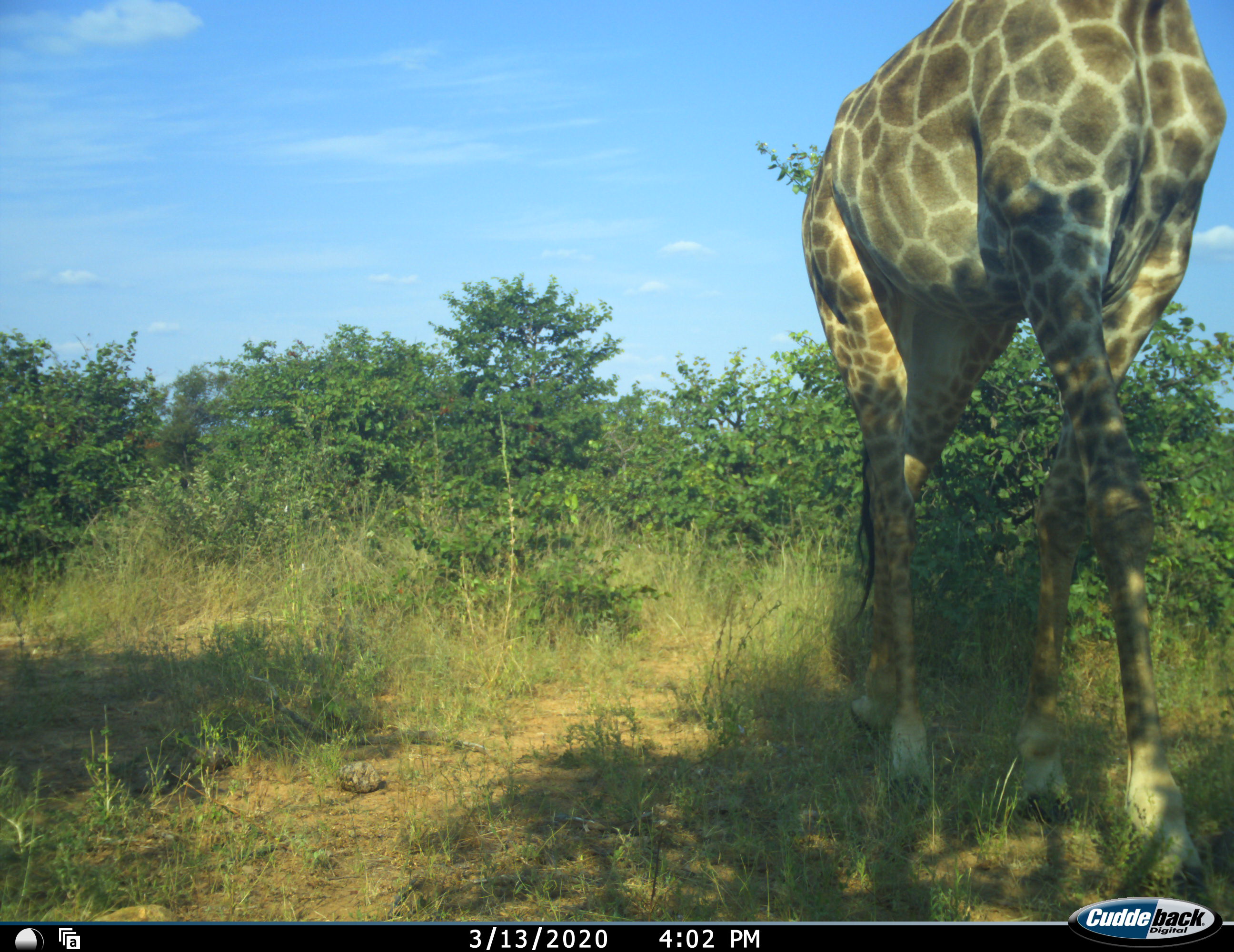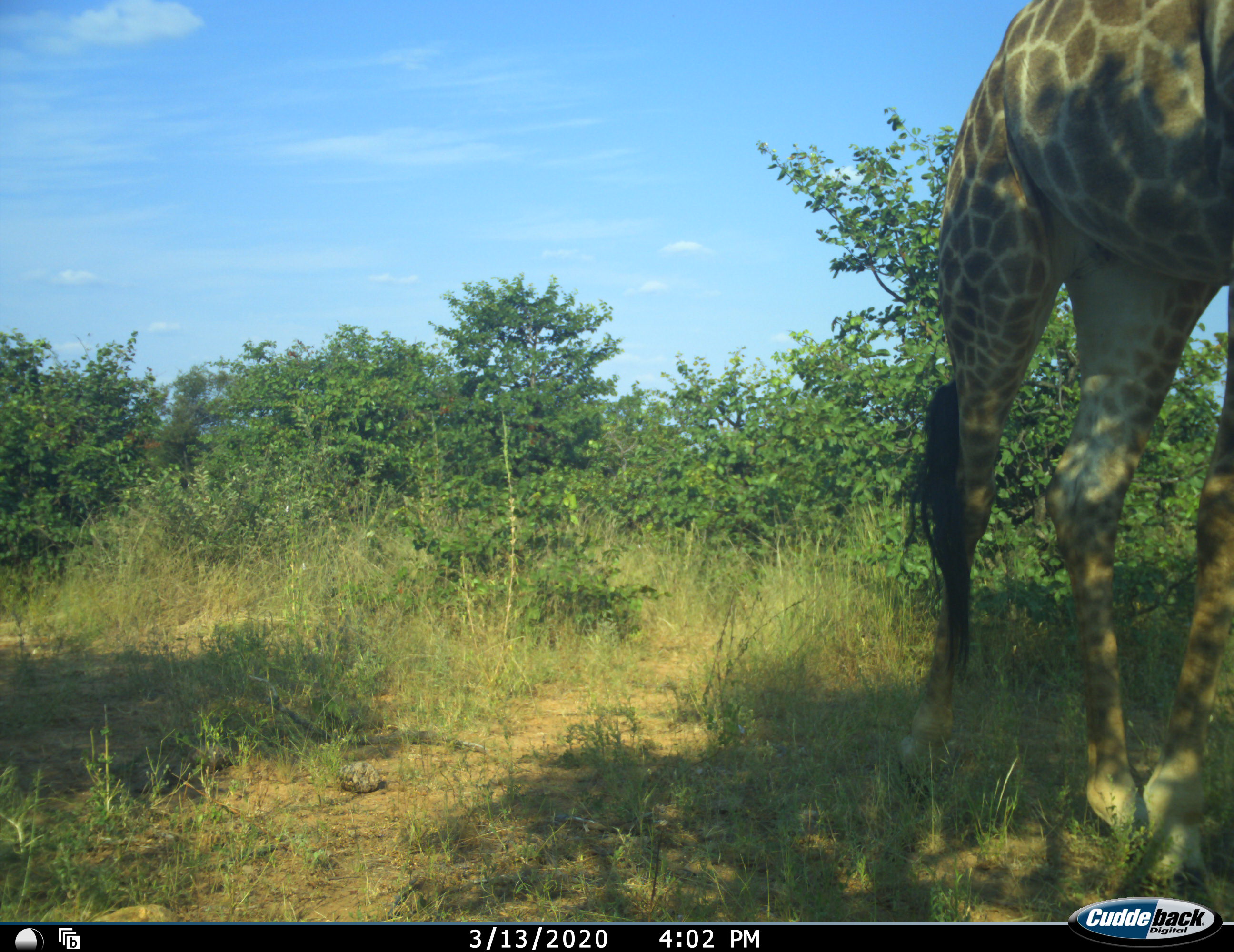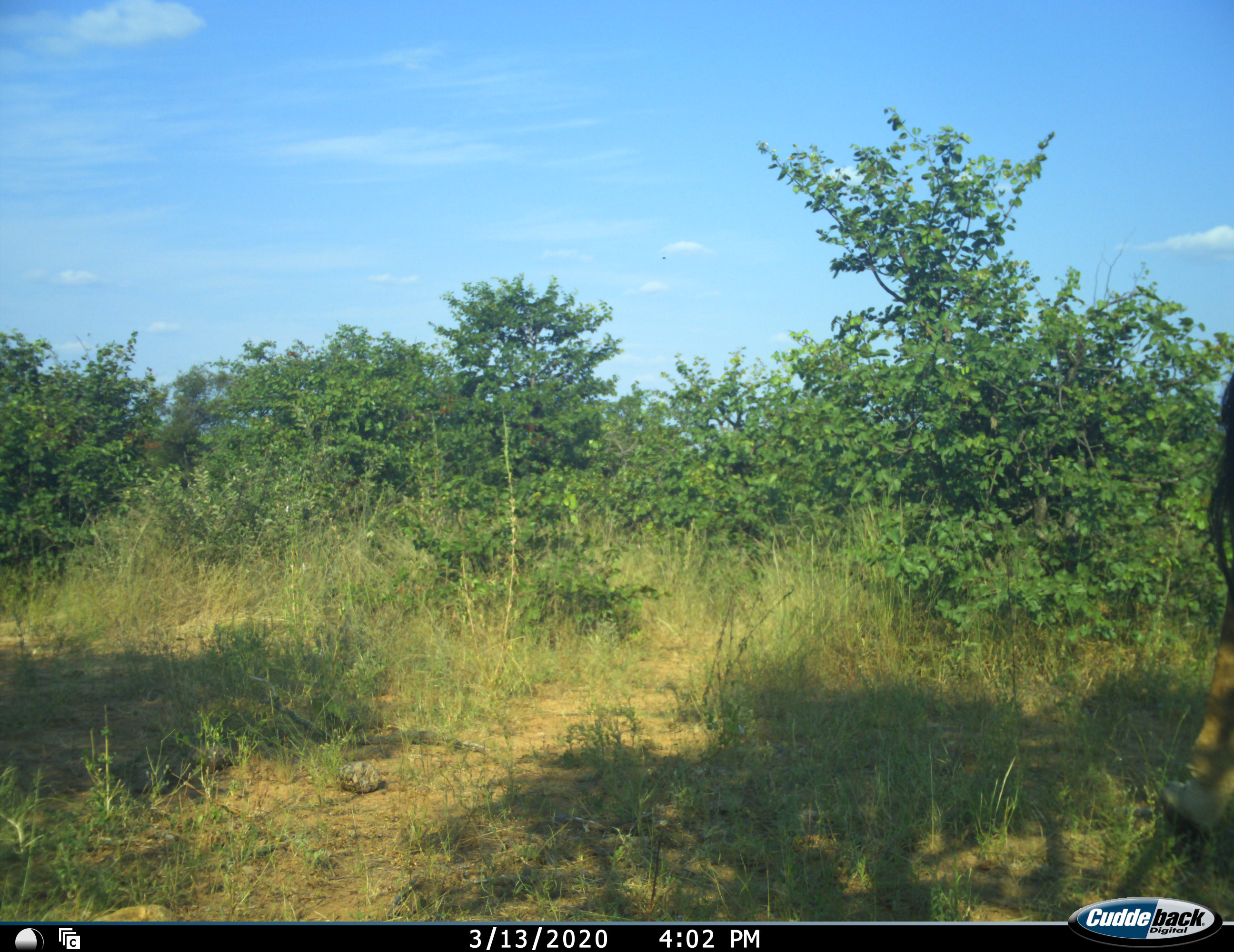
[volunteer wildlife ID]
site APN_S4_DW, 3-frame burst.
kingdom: Animalia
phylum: Chordata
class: Mammalia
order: Artiodactyla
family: Giraffidae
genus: Giraffa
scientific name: Giraffa camelopardalis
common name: giraffe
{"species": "giraffe (Giraffa camelopardalis)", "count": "1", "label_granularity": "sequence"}